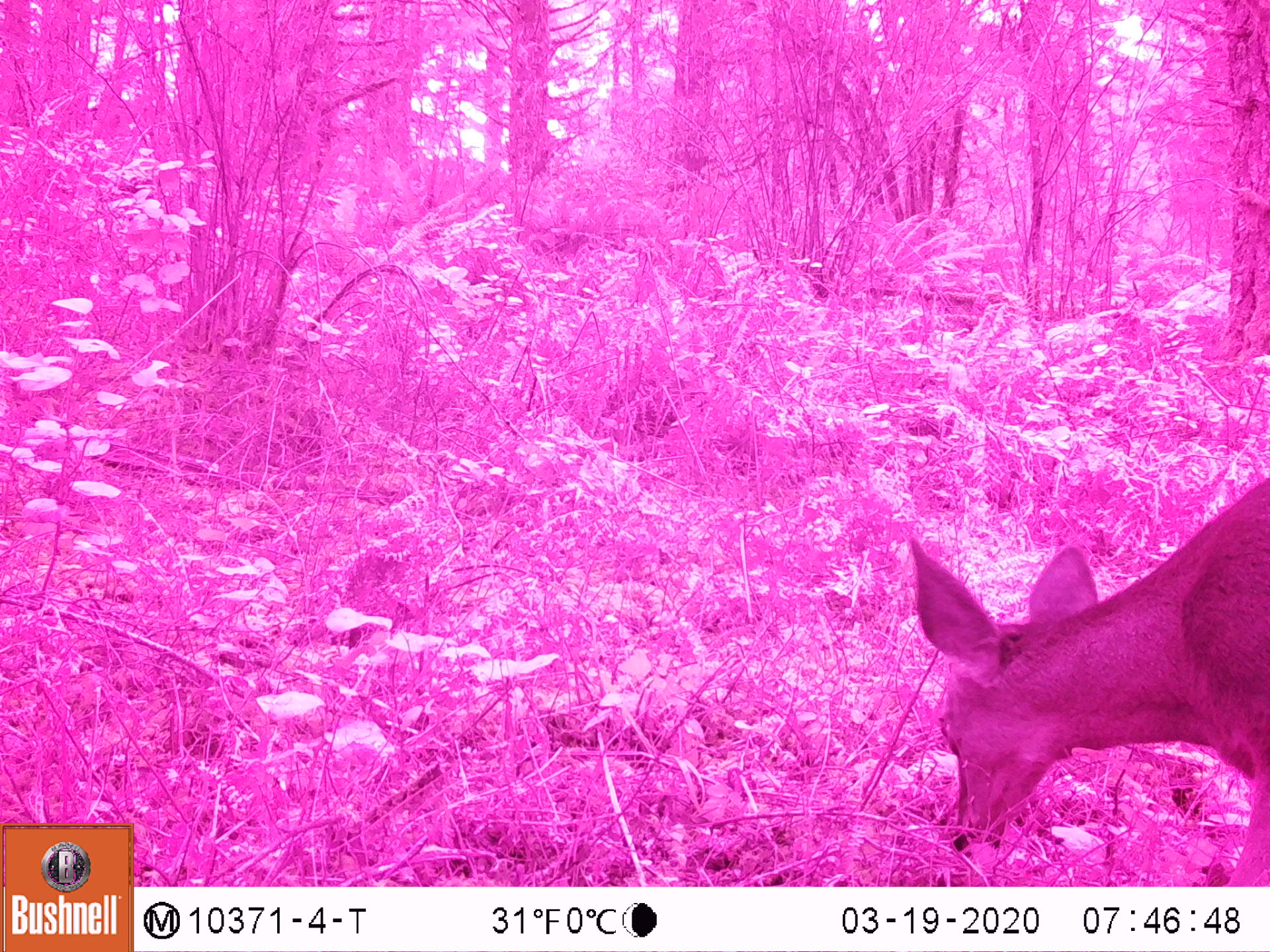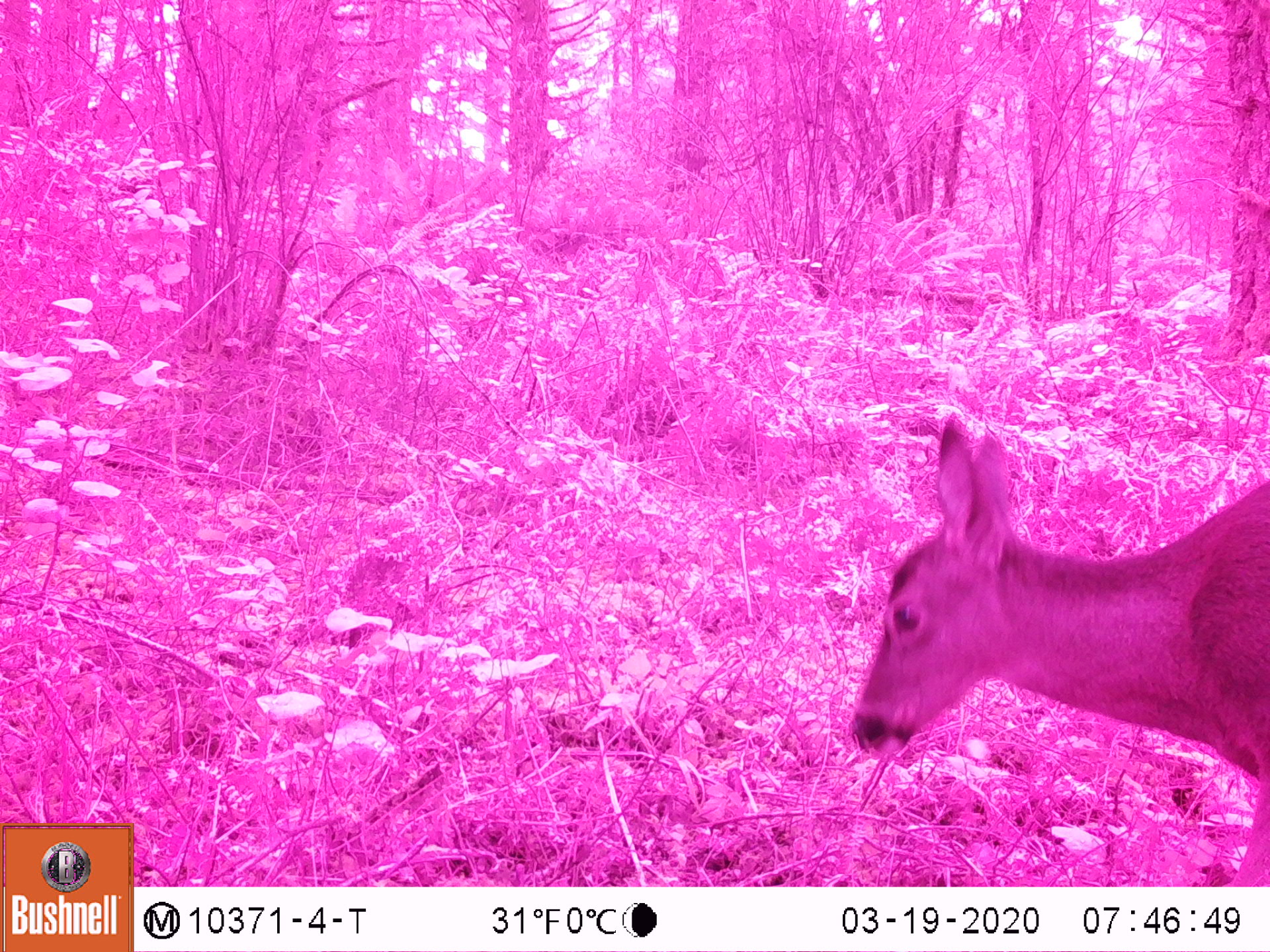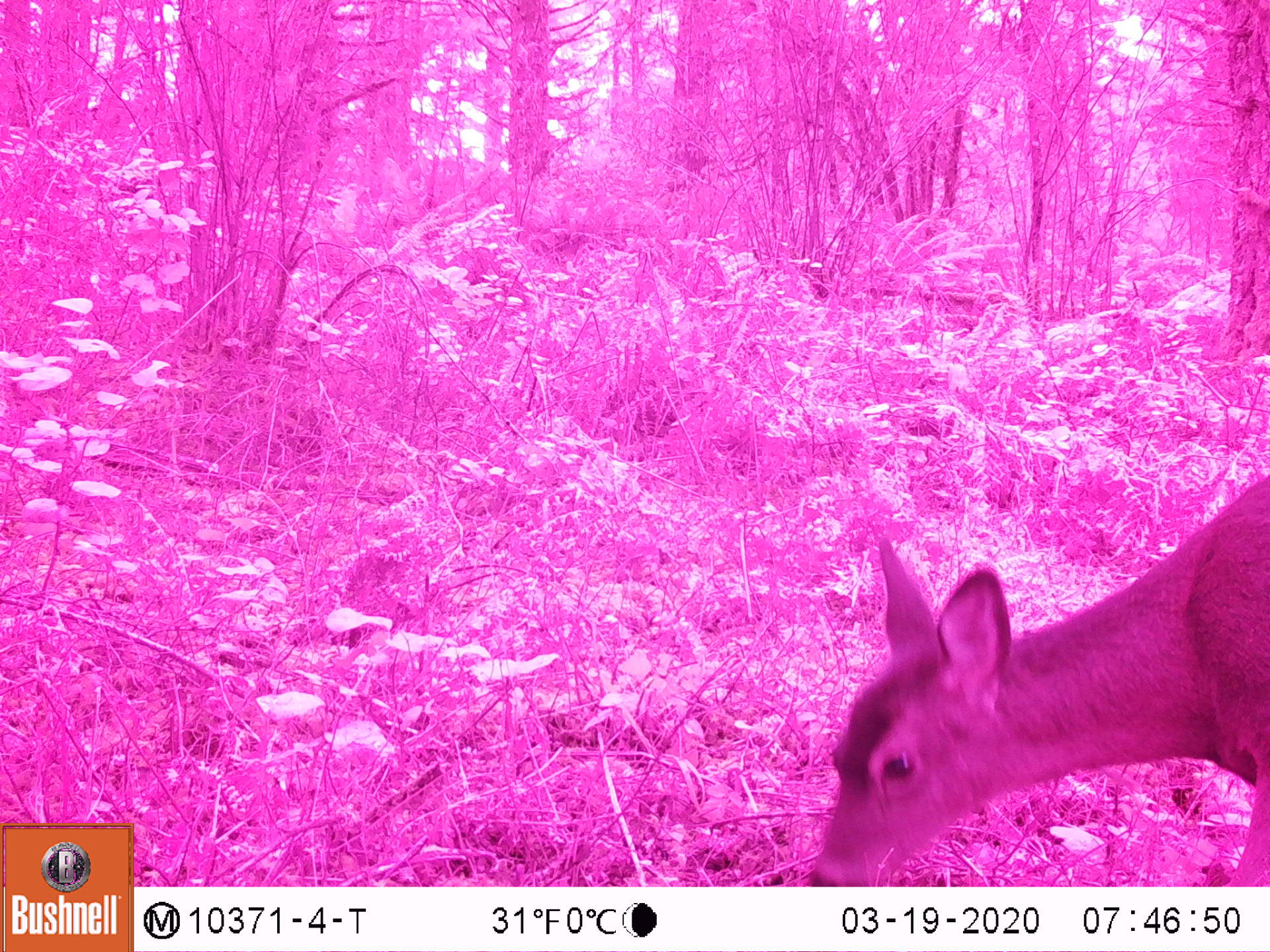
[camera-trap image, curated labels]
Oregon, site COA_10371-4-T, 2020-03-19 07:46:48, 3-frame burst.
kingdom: Animalia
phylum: Chordata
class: Mammalia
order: Artiodactyla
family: Cervidae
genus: Odocoileus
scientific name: Odocoileus hemionus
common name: black-tailed deer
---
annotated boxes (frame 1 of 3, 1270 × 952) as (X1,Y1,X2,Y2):
black-tailed deer: (907,463,1266,847)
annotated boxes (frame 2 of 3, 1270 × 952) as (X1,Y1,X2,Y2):
black-tailed deer: (845,413,1266,783)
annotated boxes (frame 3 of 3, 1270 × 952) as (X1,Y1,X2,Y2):
black-tailed deer: (810,459,1266,880)